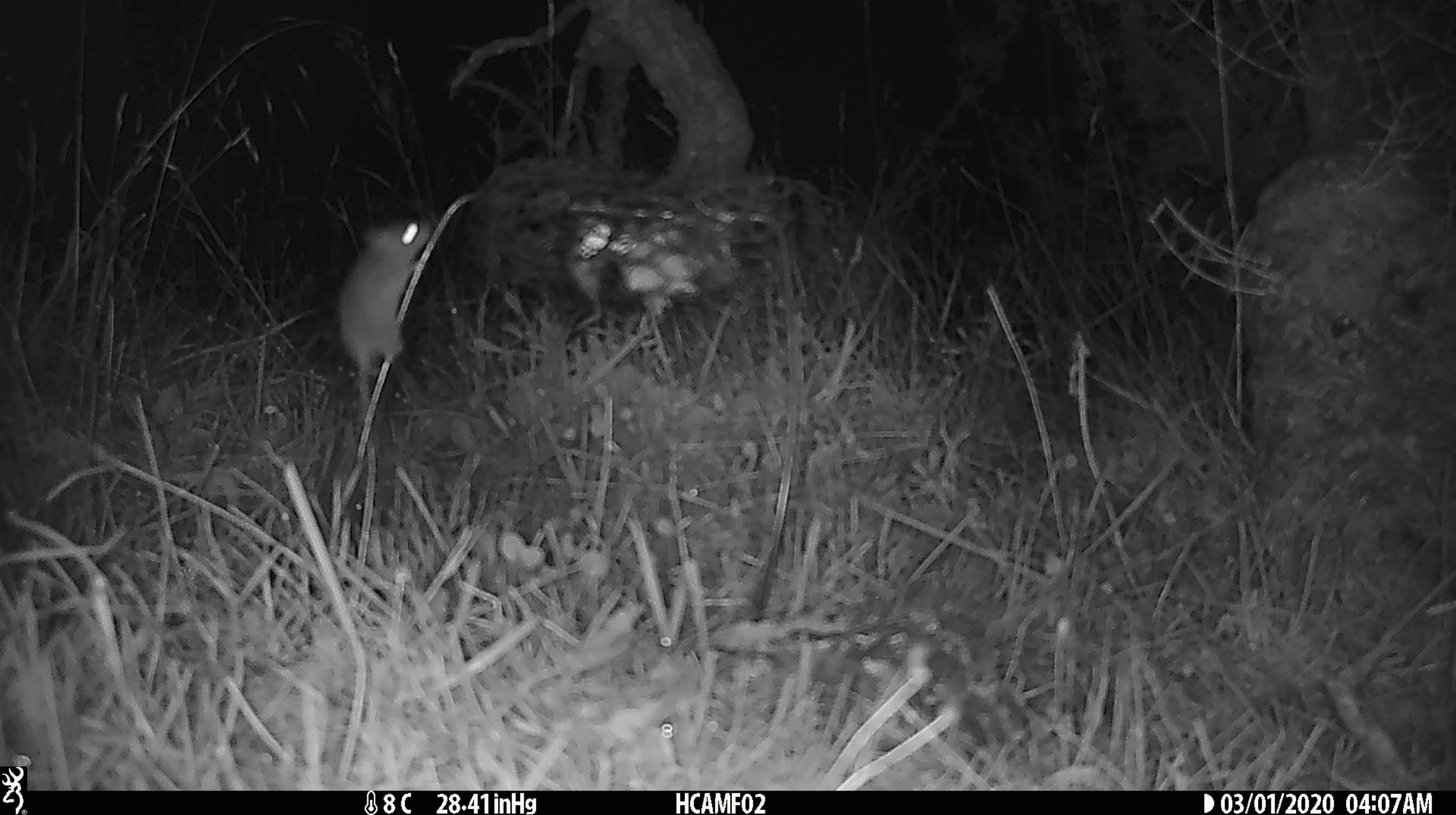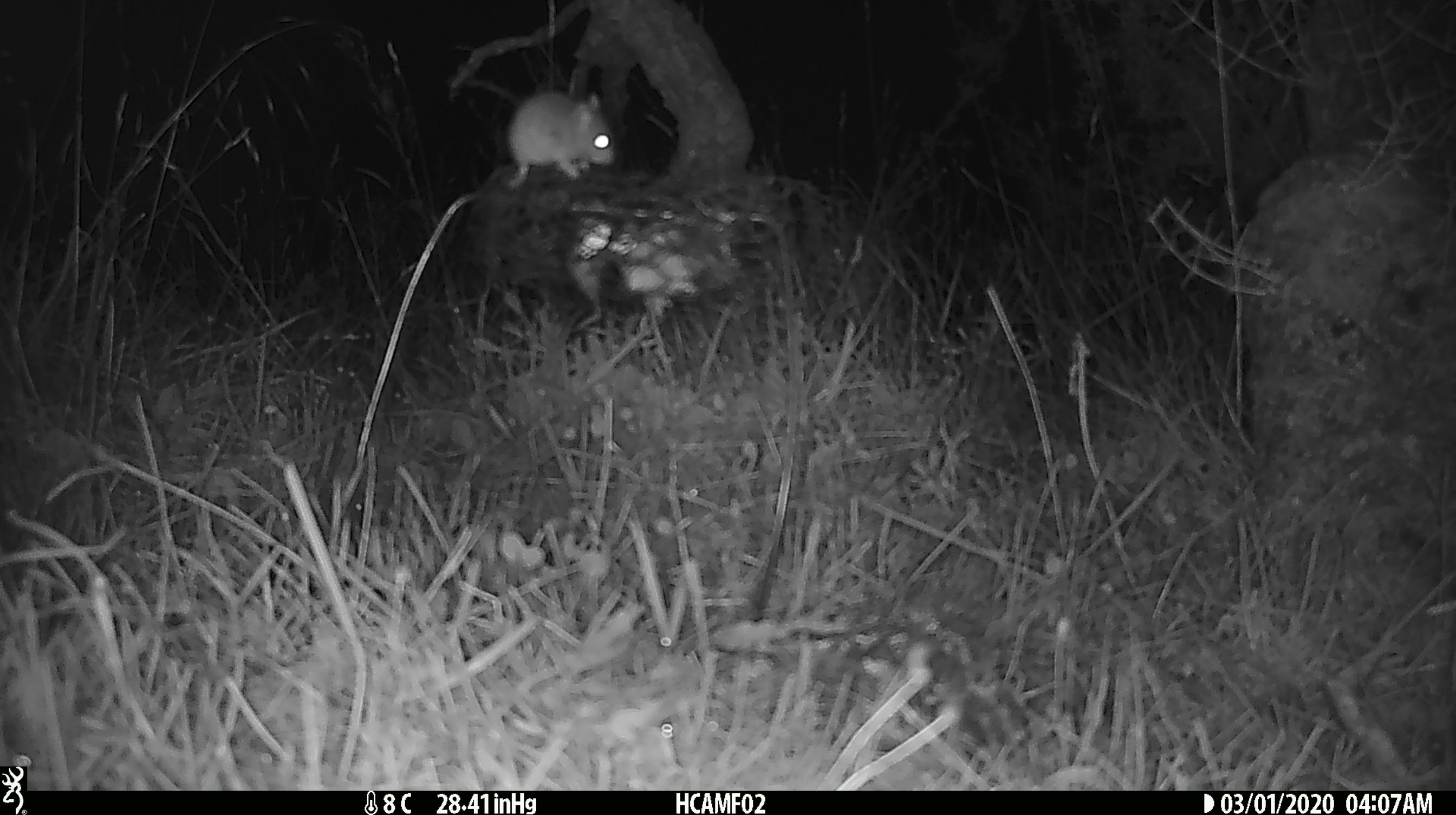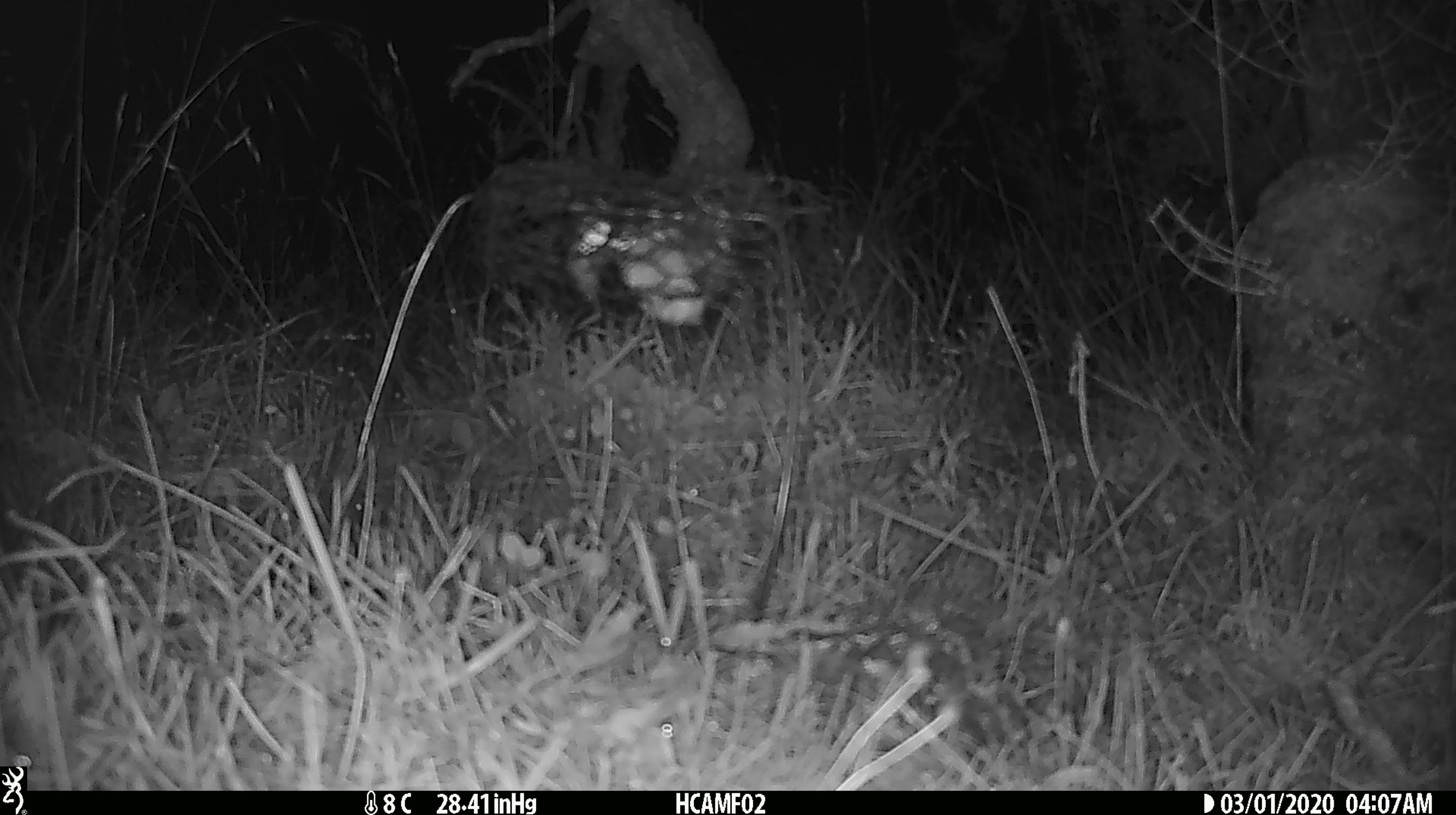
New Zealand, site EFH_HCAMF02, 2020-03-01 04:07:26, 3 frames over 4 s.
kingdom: Animalia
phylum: Chordata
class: Mammalia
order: Rodentia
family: Muridae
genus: Mus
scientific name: Mus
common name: mouse